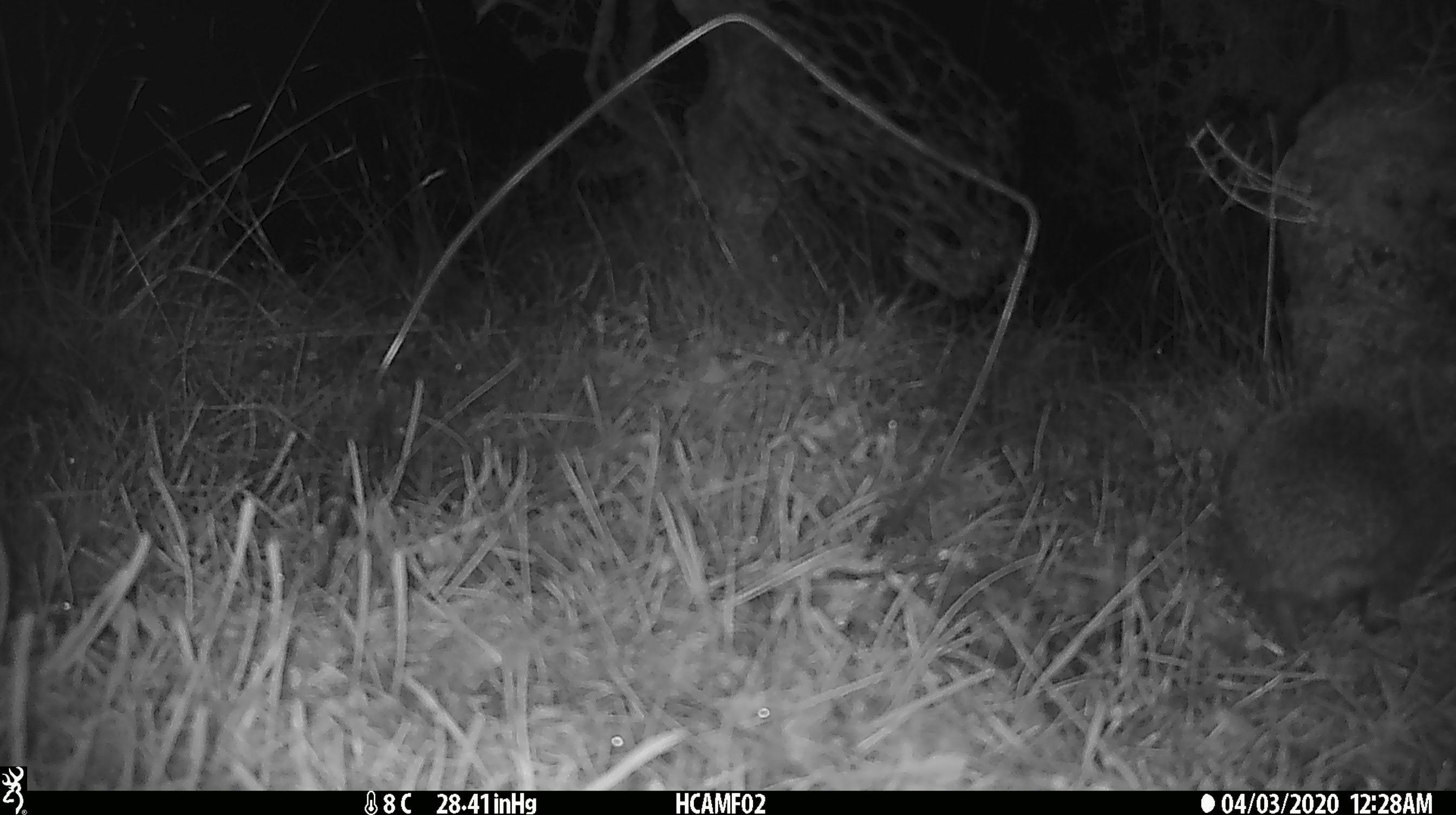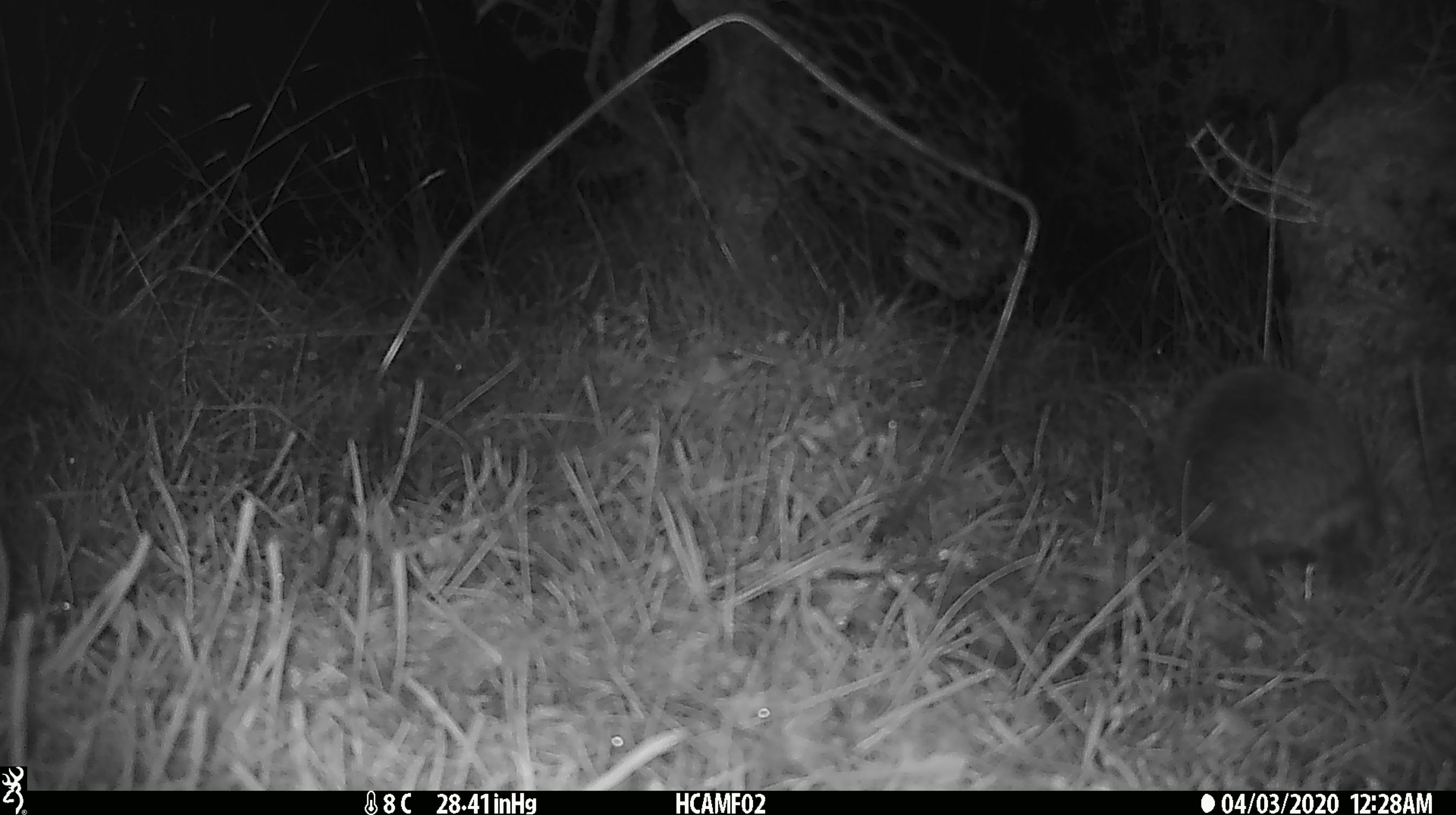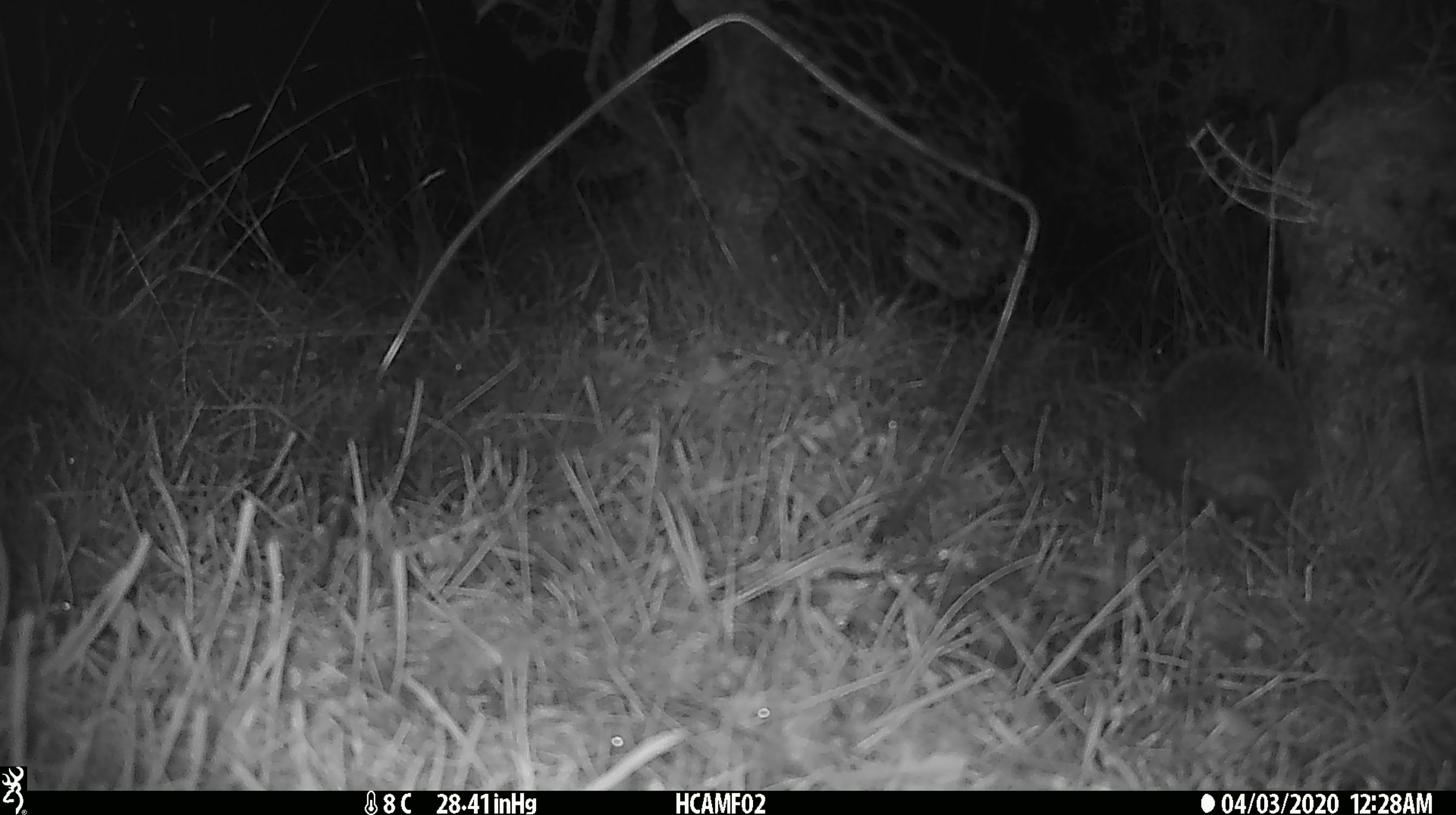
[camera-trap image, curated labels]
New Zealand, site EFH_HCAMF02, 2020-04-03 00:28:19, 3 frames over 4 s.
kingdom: Animalia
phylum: Chordata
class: Mammalia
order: Eulipotyphla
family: Erinaceidae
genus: Erinaceus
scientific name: Erinaceus europaeus europaeus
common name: european hedgehog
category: hedgehog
Hedgehog (european hedgehog) (Erinaceus europaeus europaeus).